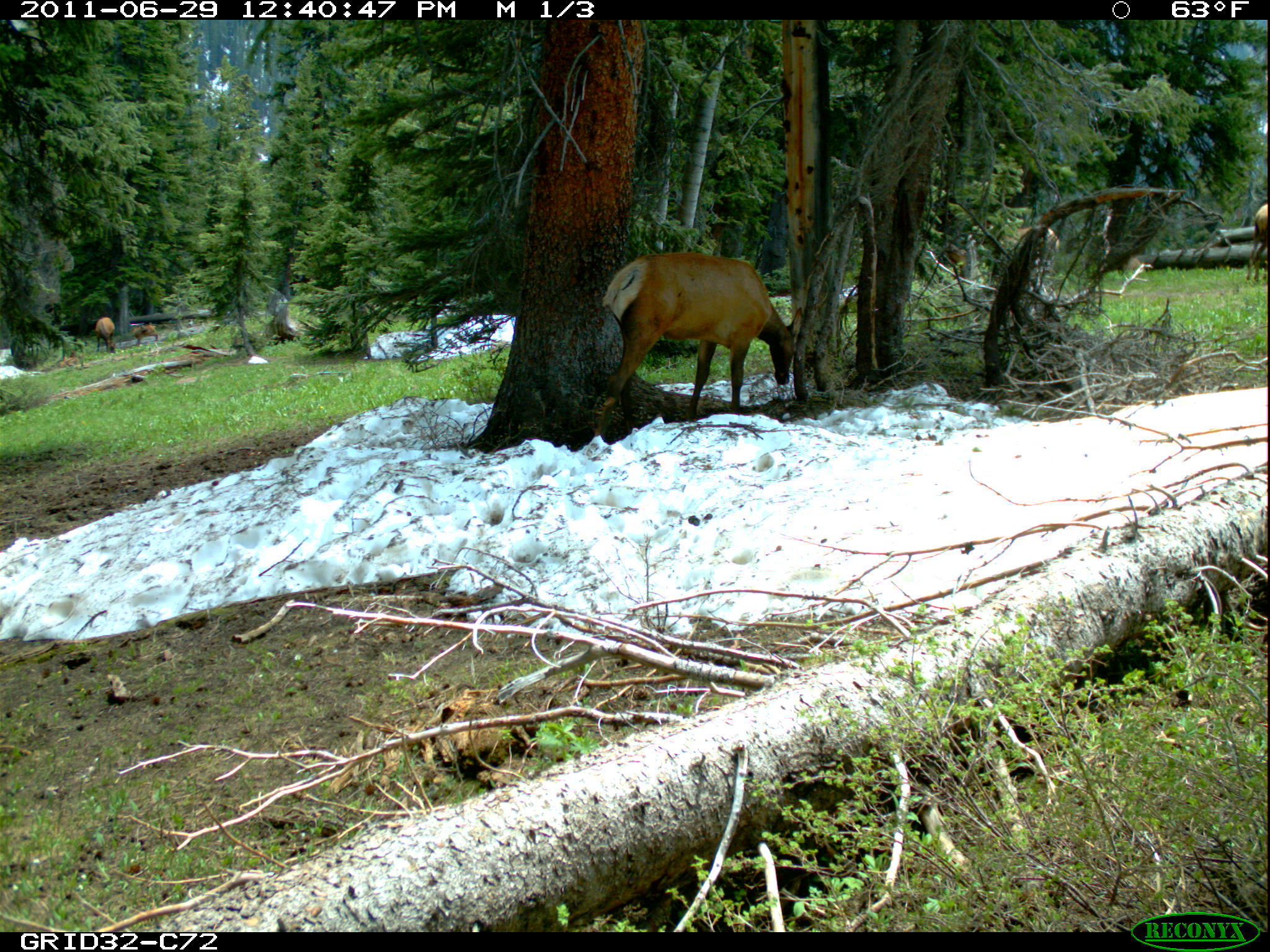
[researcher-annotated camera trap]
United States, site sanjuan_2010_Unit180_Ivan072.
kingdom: Animalia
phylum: Chordata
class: Mammalia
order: Artiodactyla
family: Cervidae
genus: Cervus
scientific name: Cervus elaphus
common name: red deer